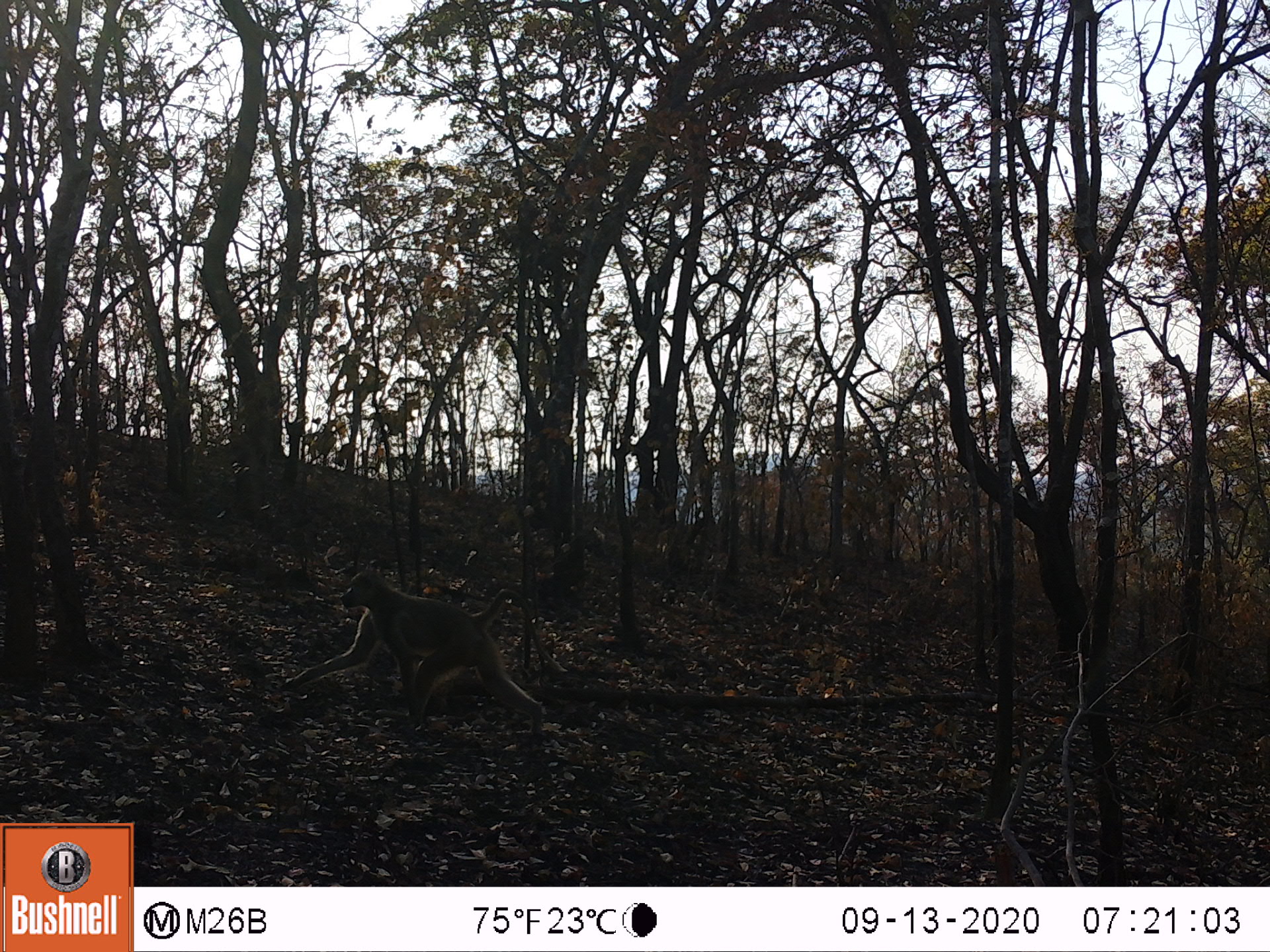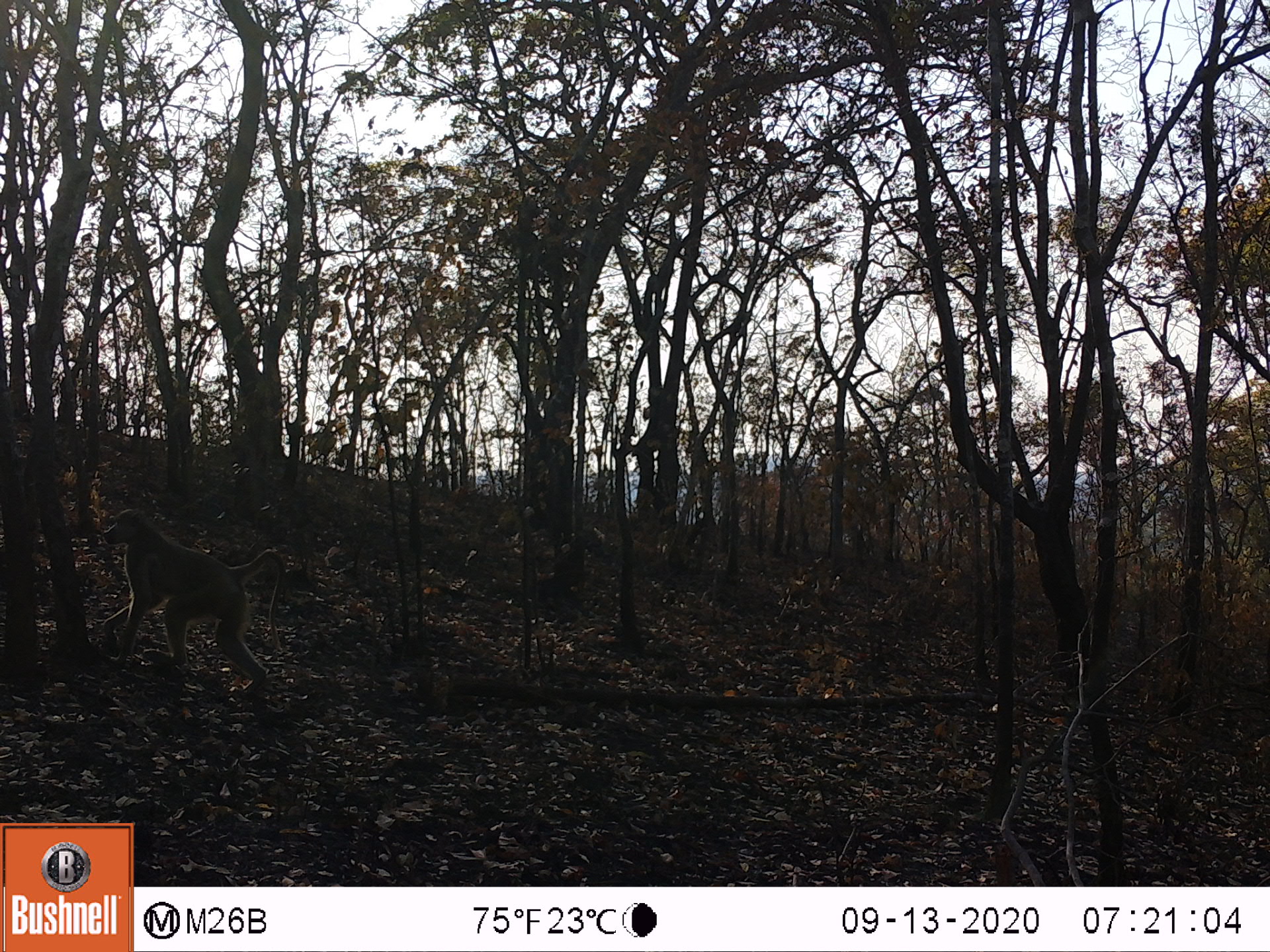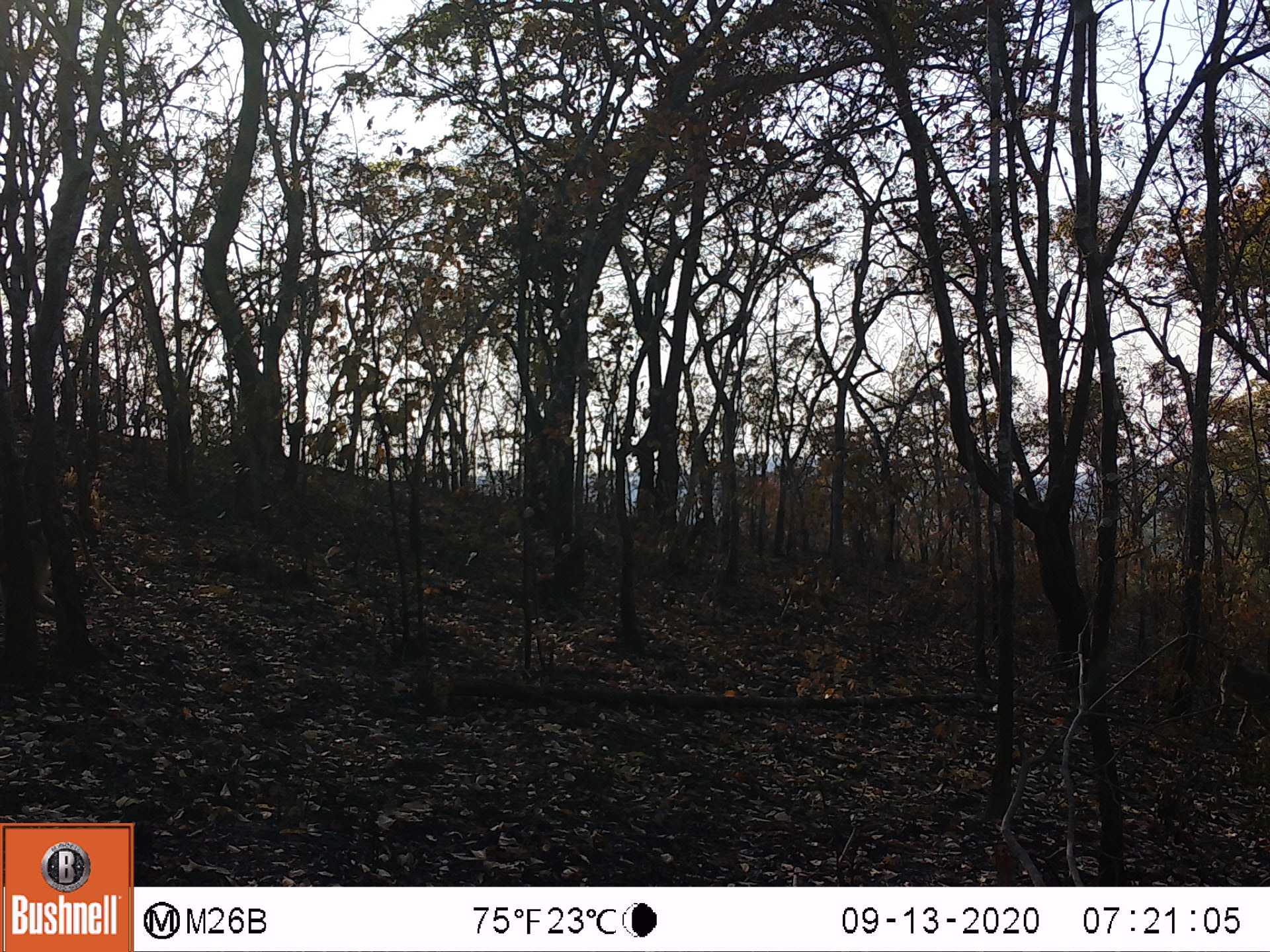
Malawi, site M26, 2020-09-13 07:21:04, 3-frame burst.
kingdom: Animalia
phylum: Chordata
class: Mammalia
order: Primates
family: Cercopithecidae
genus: Papio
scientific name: Papio cynocephalus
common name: yellow baboon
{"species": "yellow baboon (Papio cynocephalus)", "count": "1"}